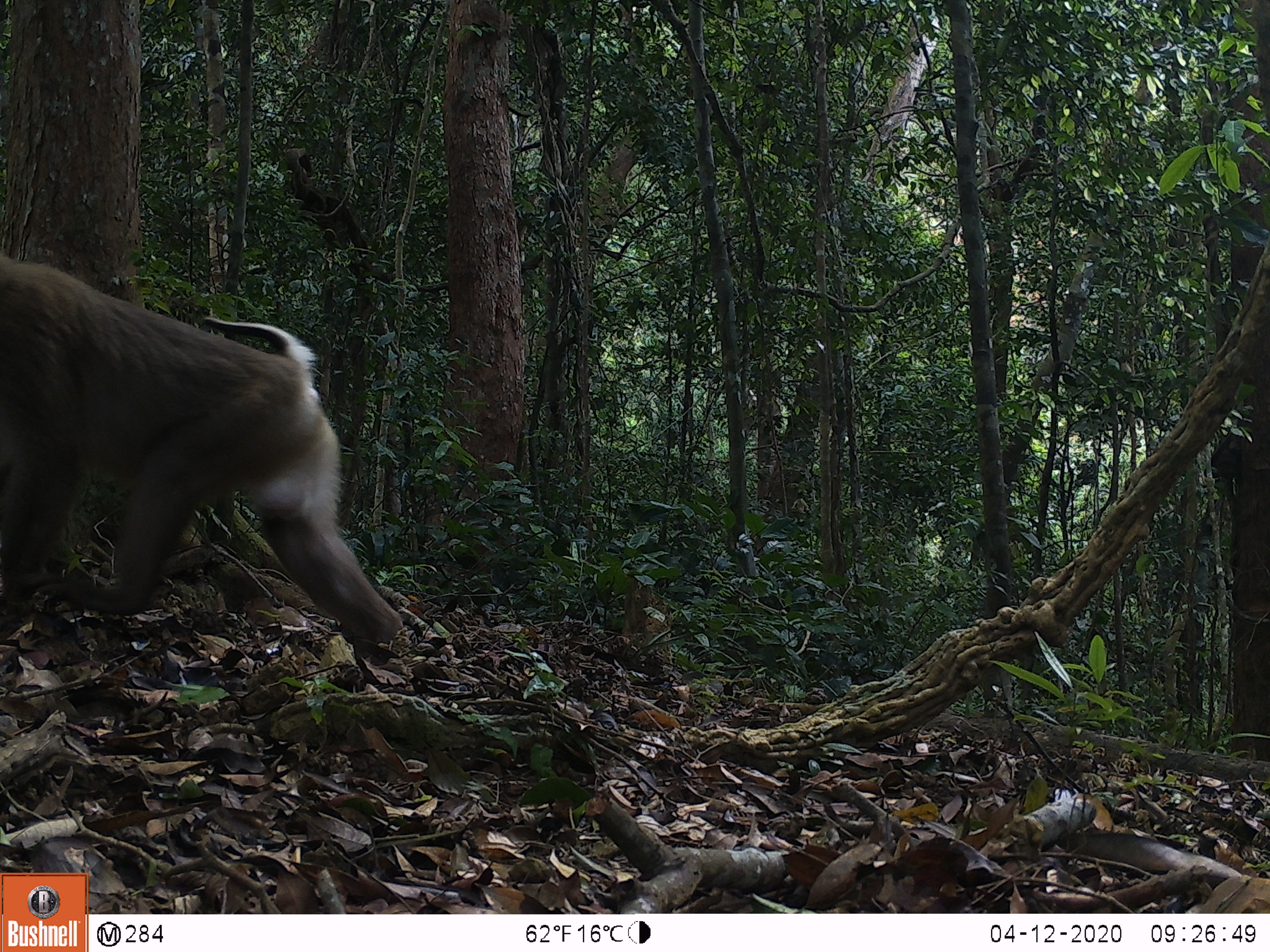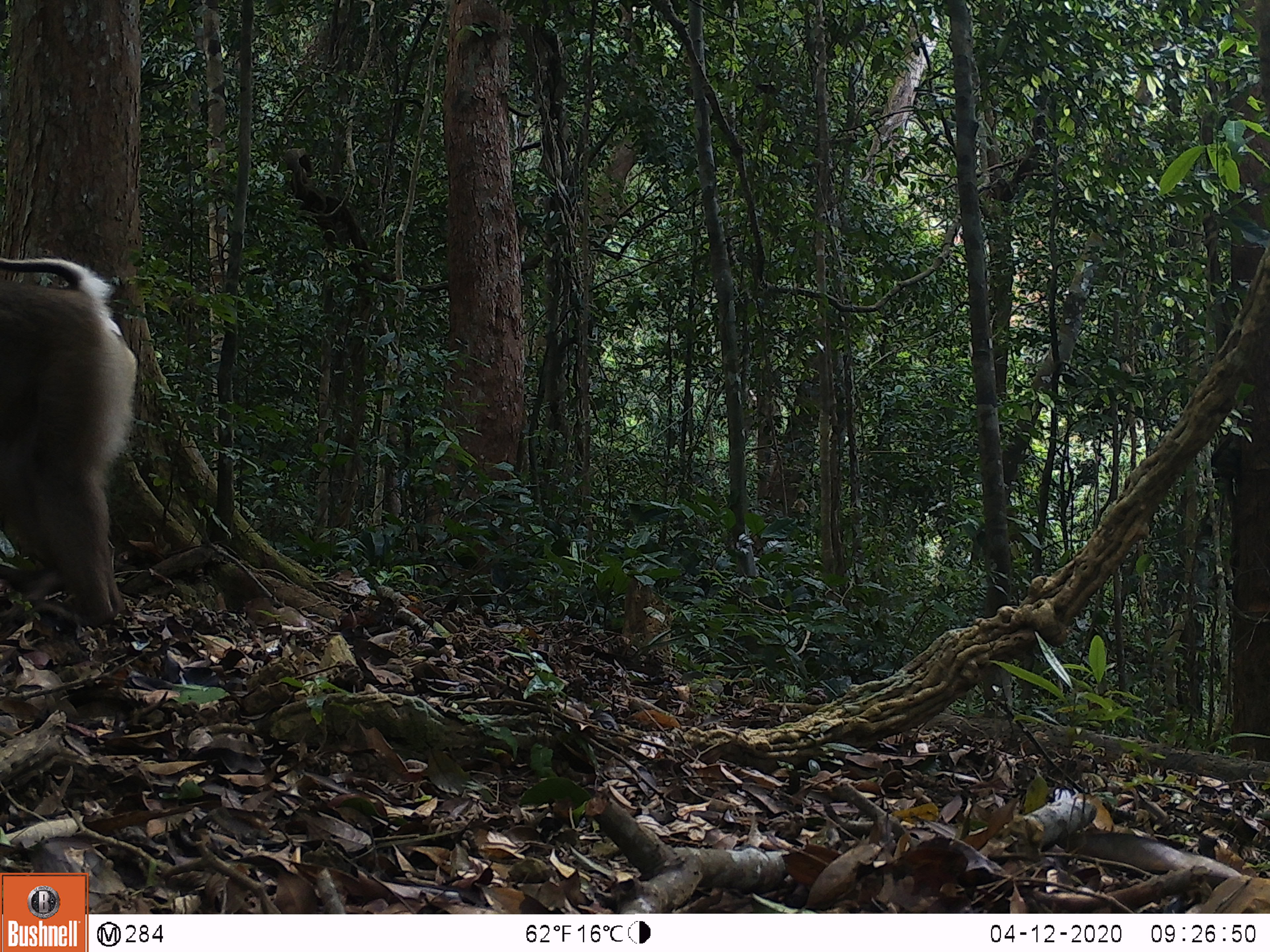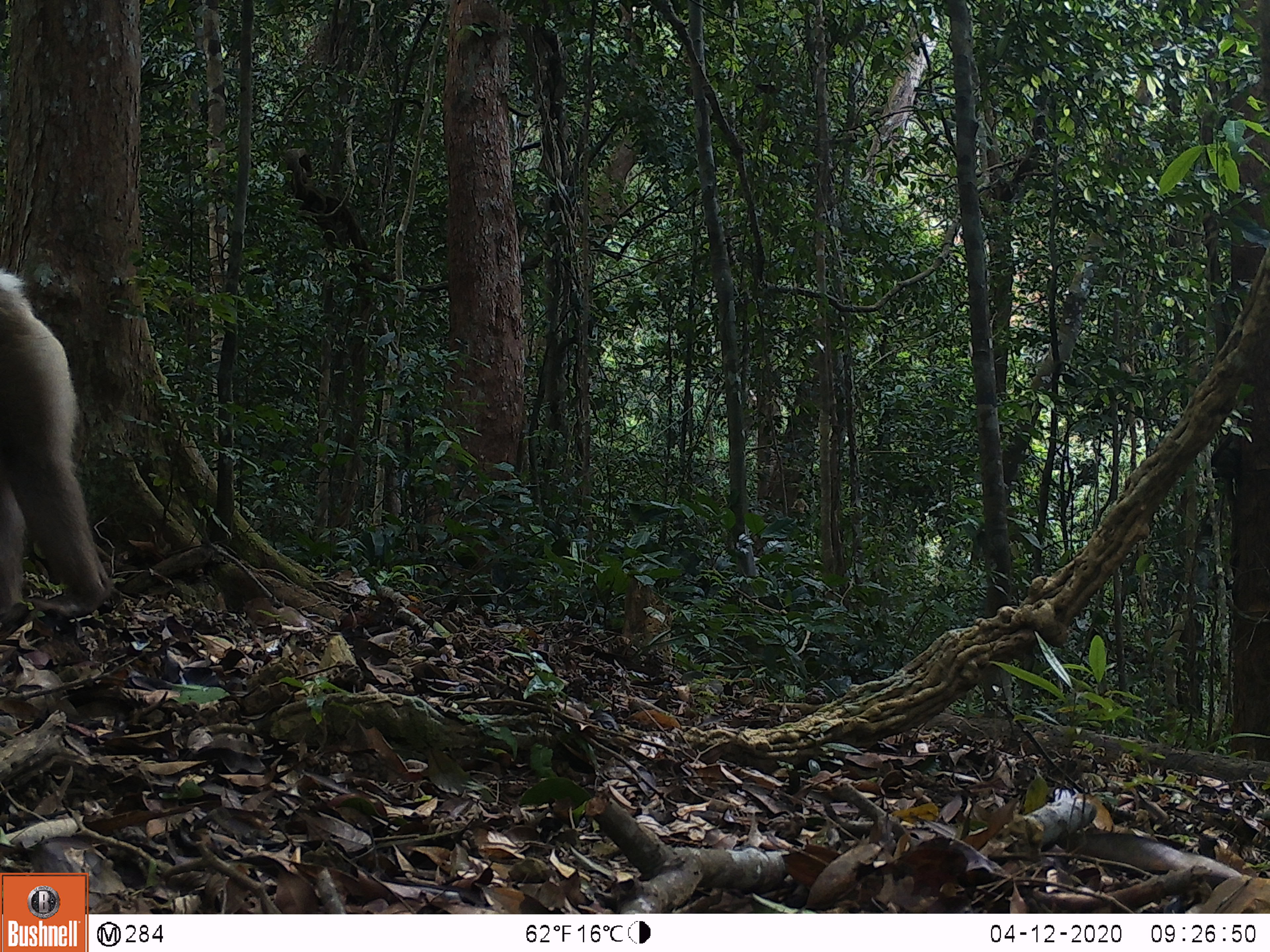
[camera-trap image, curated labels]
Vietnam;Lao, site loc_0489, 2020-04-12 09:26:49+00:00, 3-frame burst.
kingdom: Animalia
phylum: Chordata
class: Mammalia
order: Primates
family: Cercopithecidae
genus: Macaca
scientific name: Macaca nemestrina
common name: pig-tailed macaque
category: pig tailed macaque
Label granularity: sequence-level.